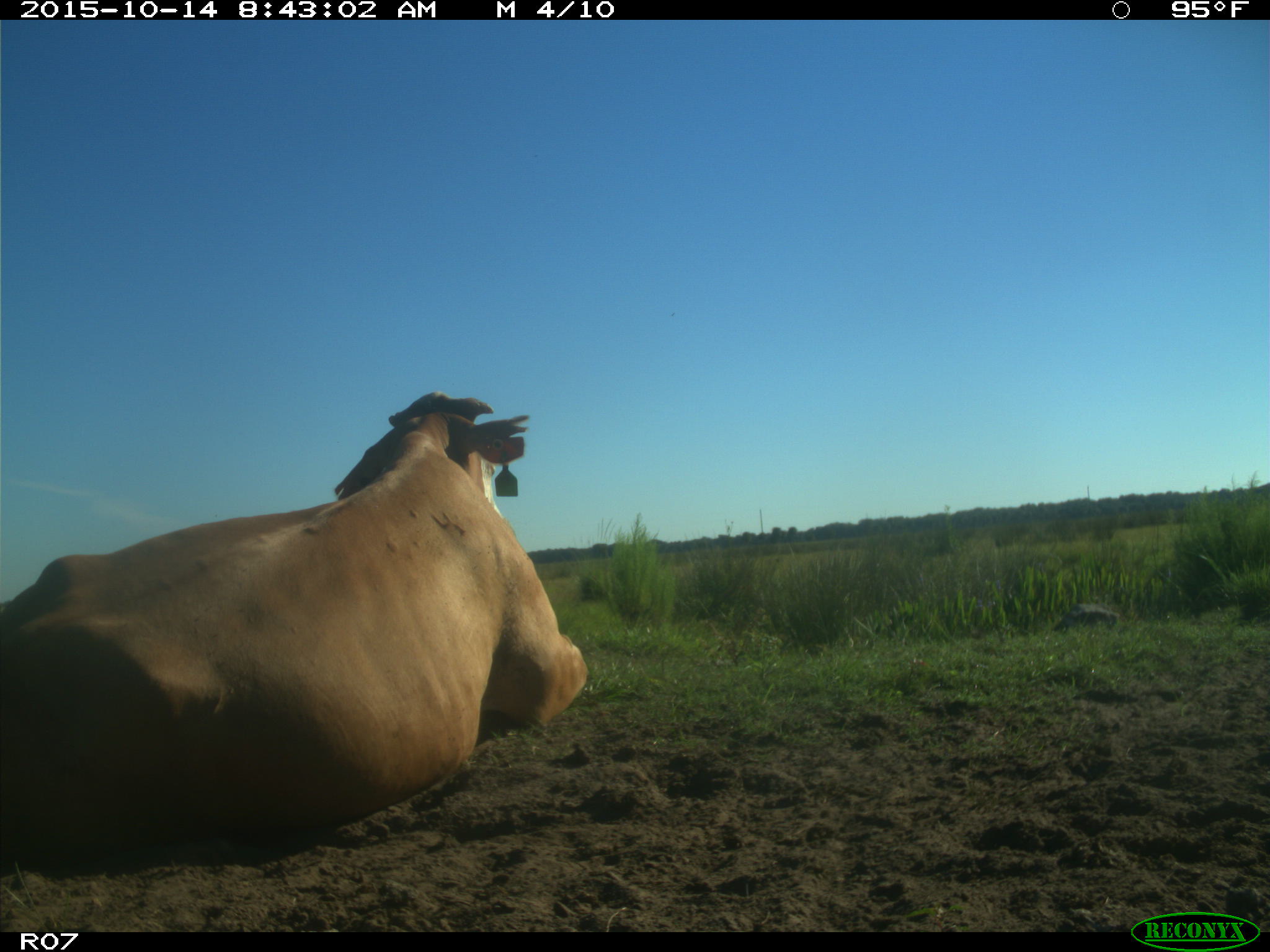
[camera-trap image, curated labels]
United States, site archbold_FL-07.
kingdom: Animalia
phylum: Chordata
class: Mammalia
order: Artiodactyla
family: Bovidae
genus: Bos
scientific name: Bos taurus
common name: domestic cow